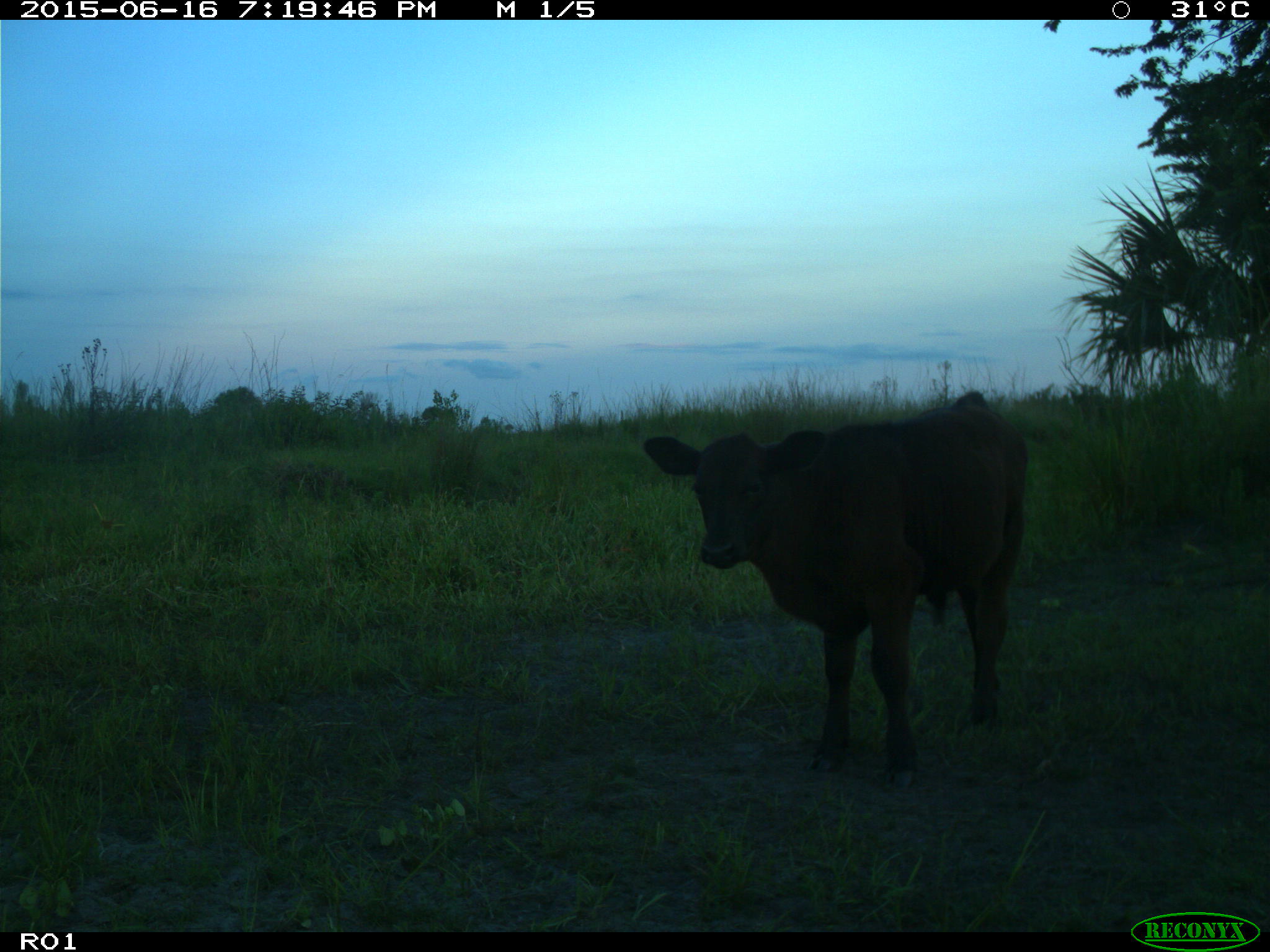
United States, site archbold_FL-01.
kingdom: Animalia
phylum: Chordata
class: Mammalia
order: Artiodactyla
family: Bovidae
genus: Bos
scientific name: Bos taurus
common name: domestic cow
Bos taurus (domestic cow).